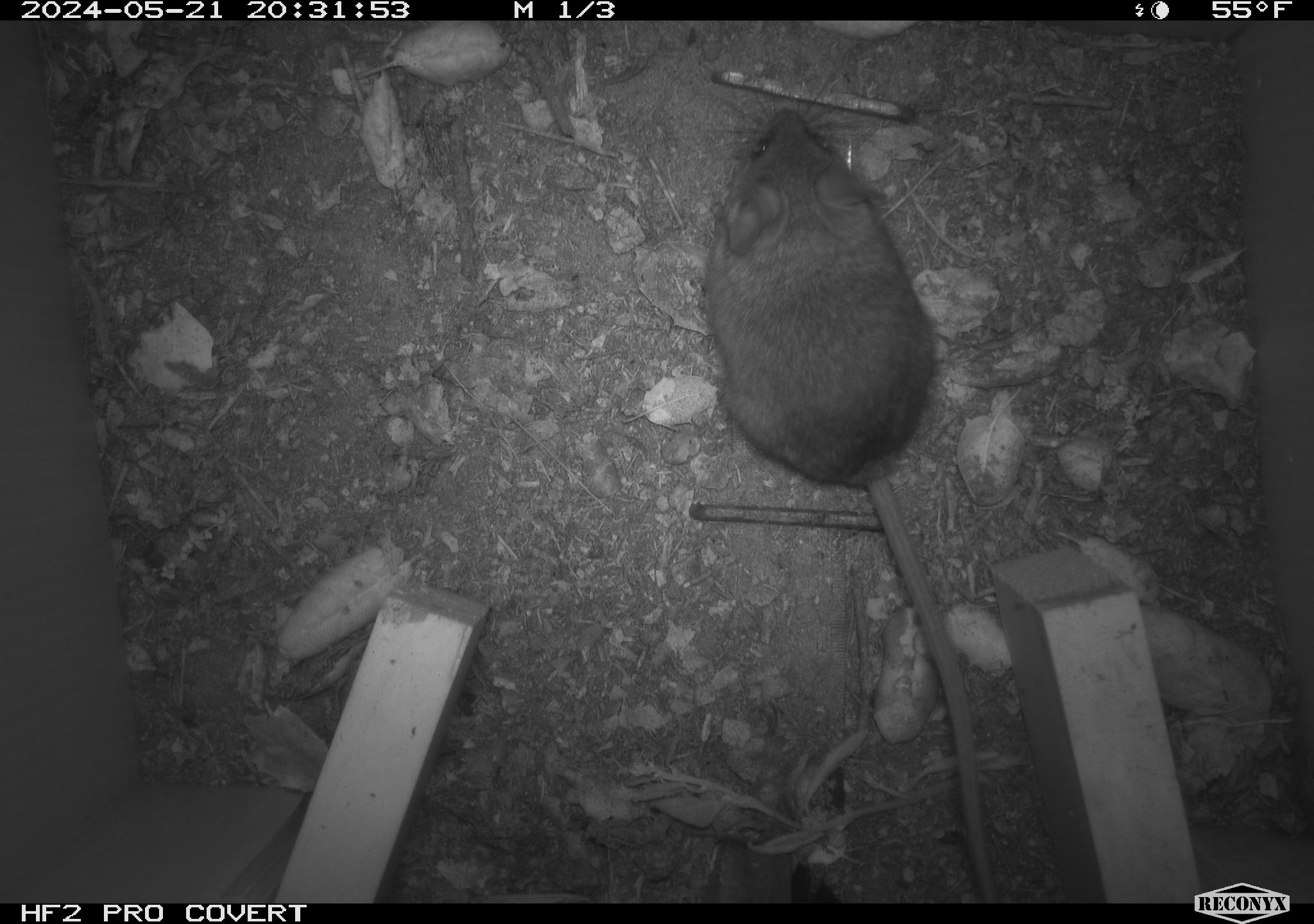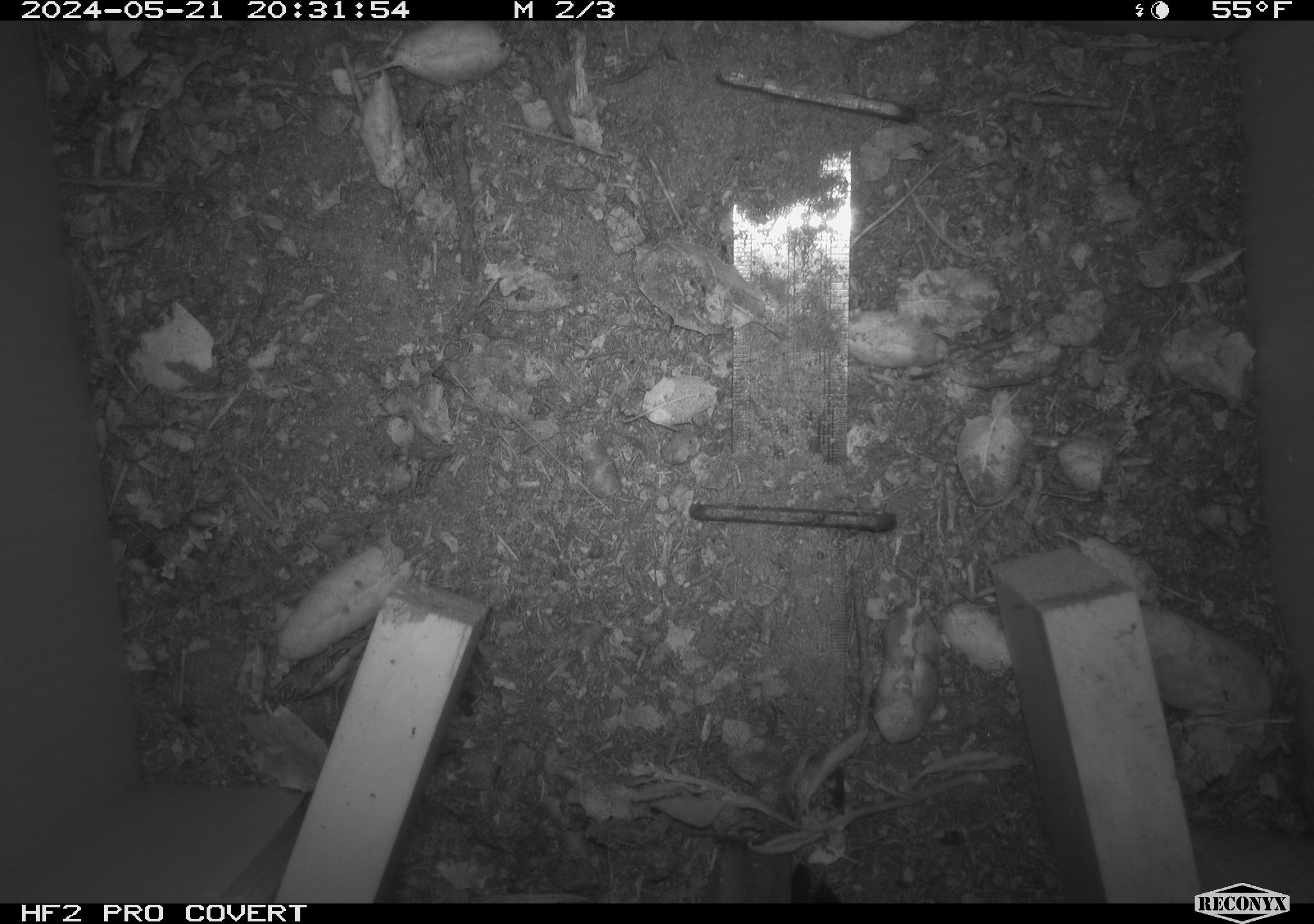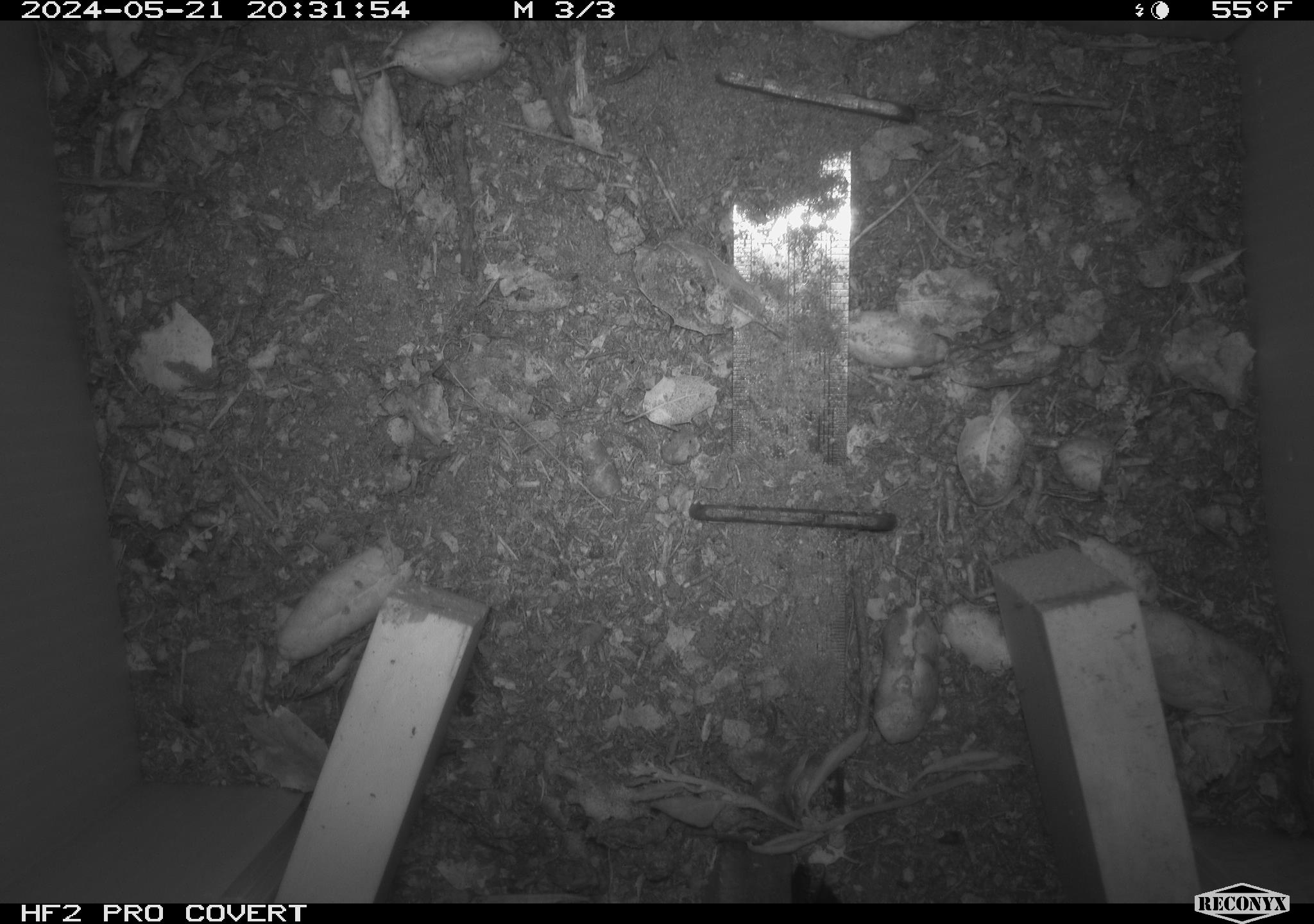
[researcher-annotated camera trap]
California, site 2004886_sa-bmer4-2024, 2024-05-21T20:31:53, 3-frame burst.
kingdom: Animalia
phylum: Chordata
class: Mammalia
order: Rodentia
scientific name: Rodentia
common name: mouse species